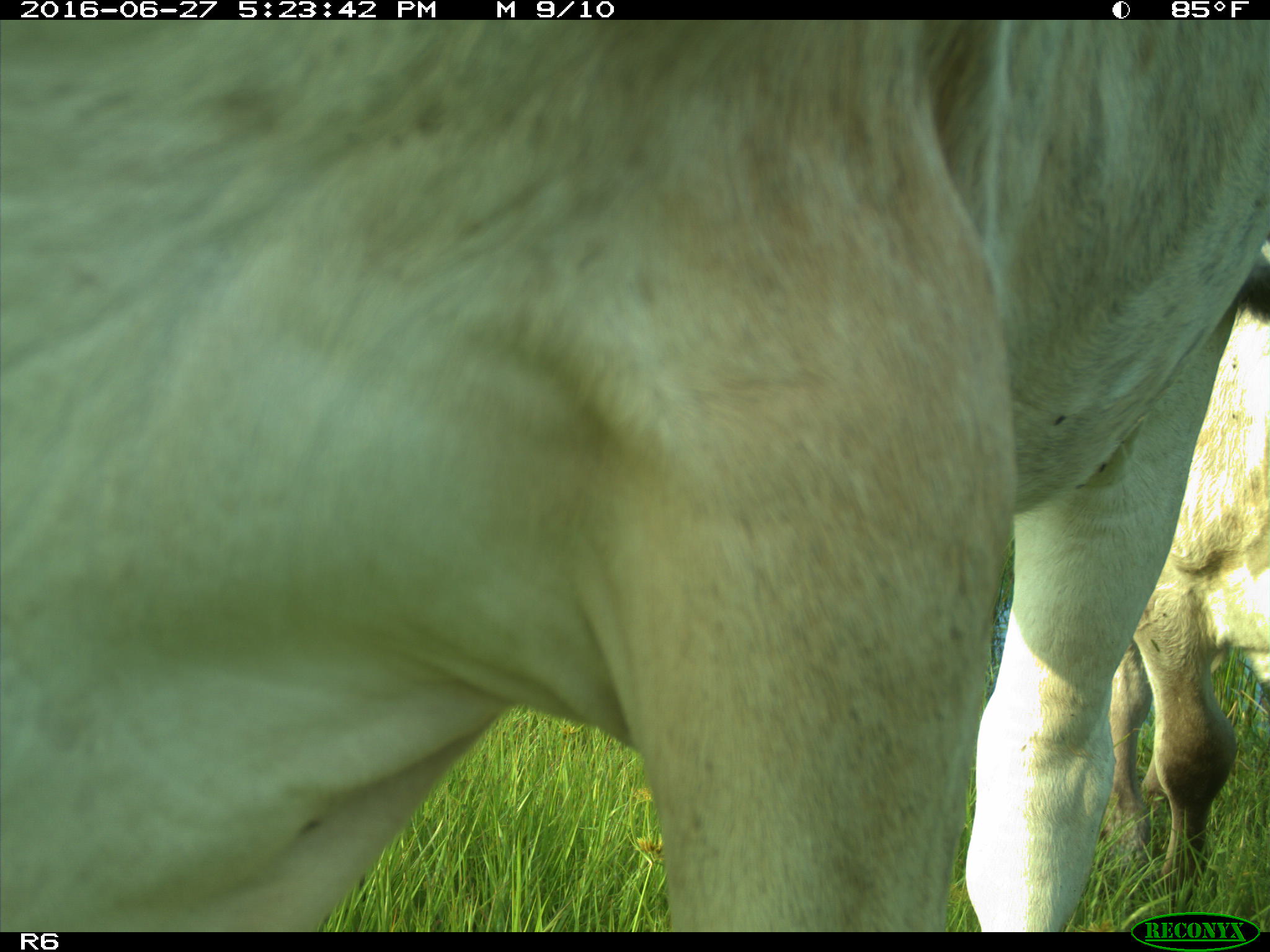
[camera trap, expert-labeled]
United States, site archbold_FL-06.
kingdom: Animalia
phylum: Chordata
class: Mammalia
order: Artiodactyla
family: Bovidae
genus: Bos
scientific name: Bos taurus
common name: domestic cow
Bos taurus (domestic cow).